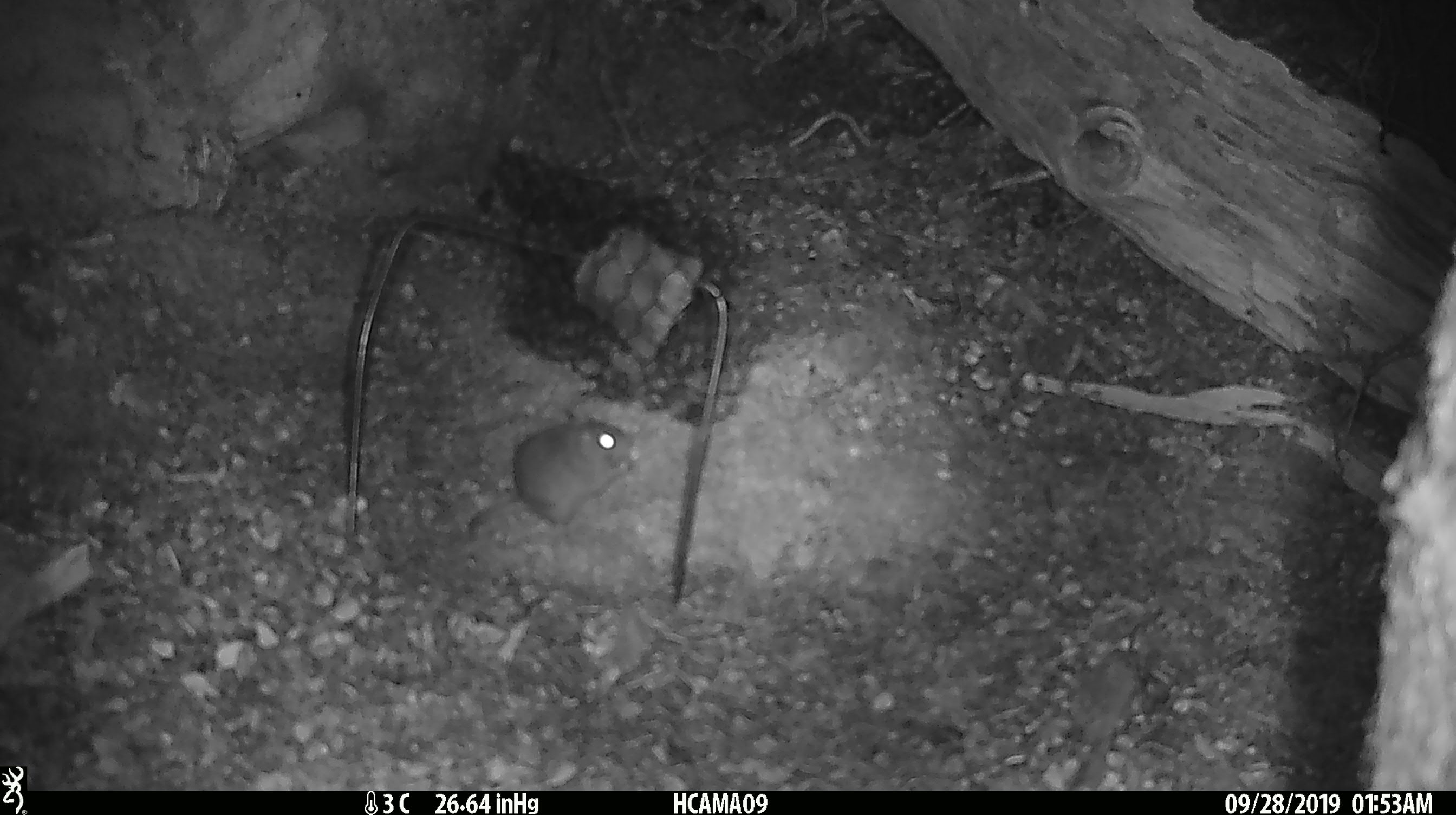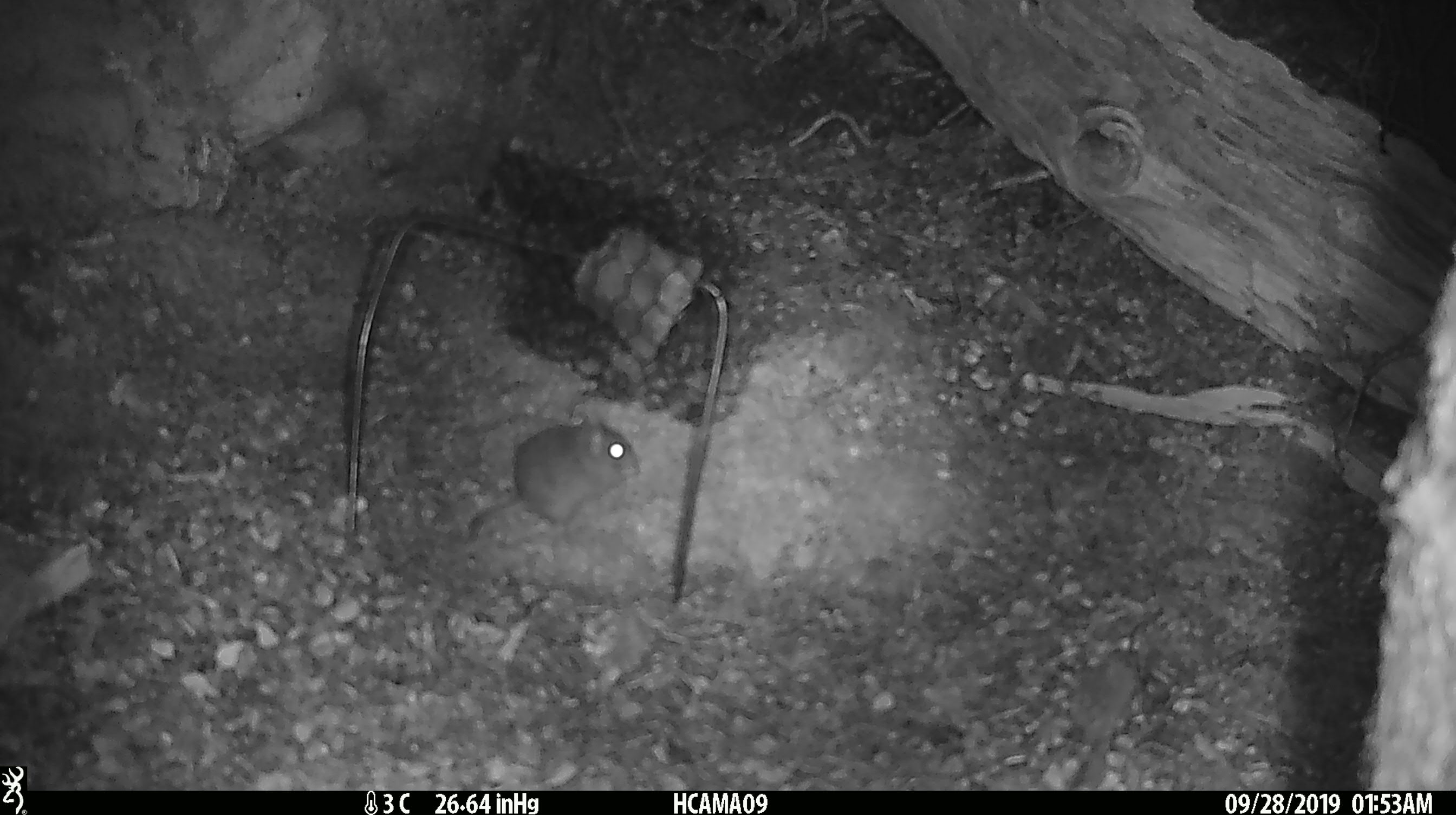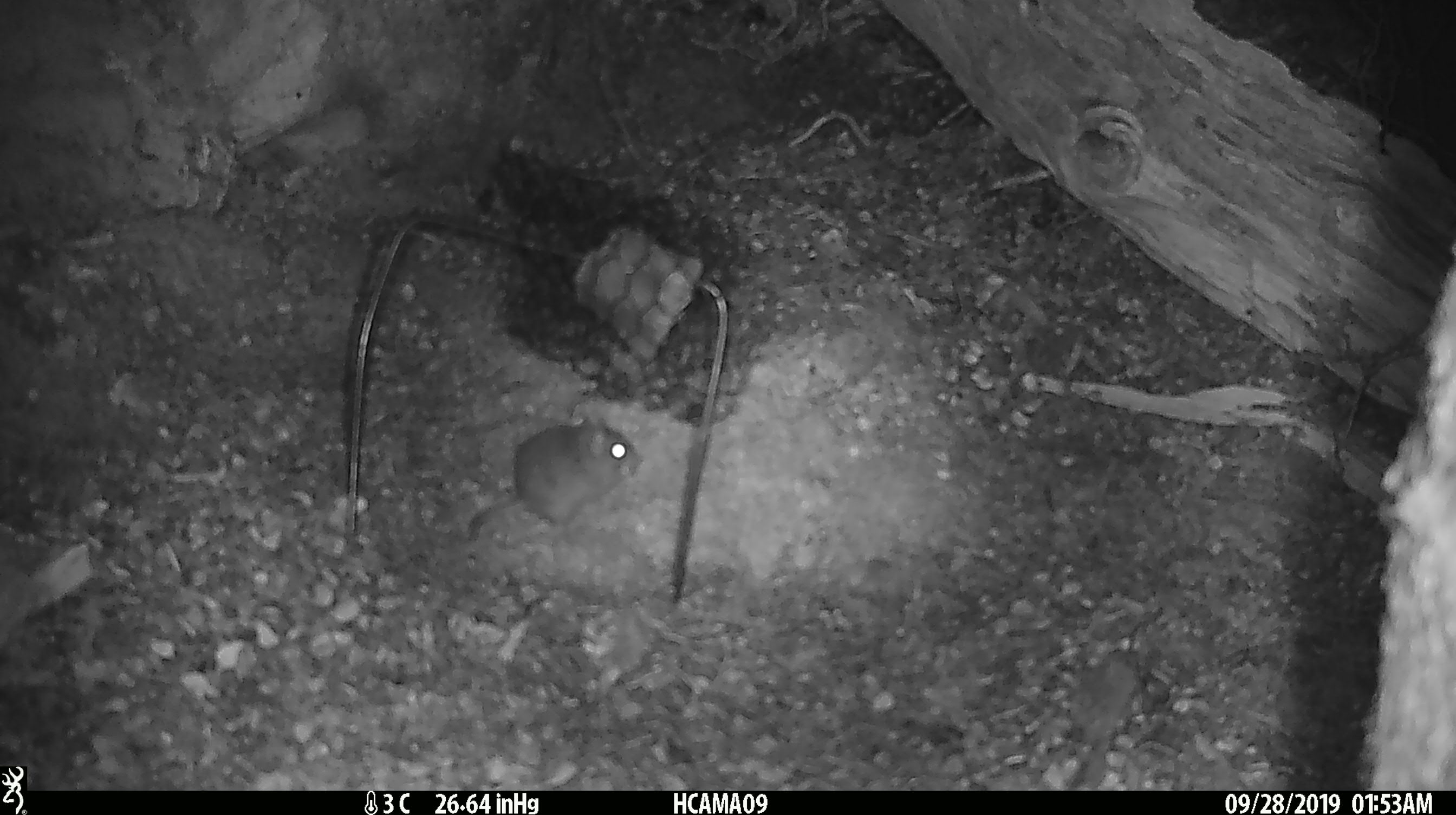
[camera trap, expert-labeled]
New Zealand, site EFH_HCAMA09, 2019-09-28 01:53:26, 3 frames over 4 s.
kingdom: Animalia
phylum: Chordata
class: Mammalia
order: Rodentia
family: Muridae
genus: Mus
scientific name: Mus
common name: mouse